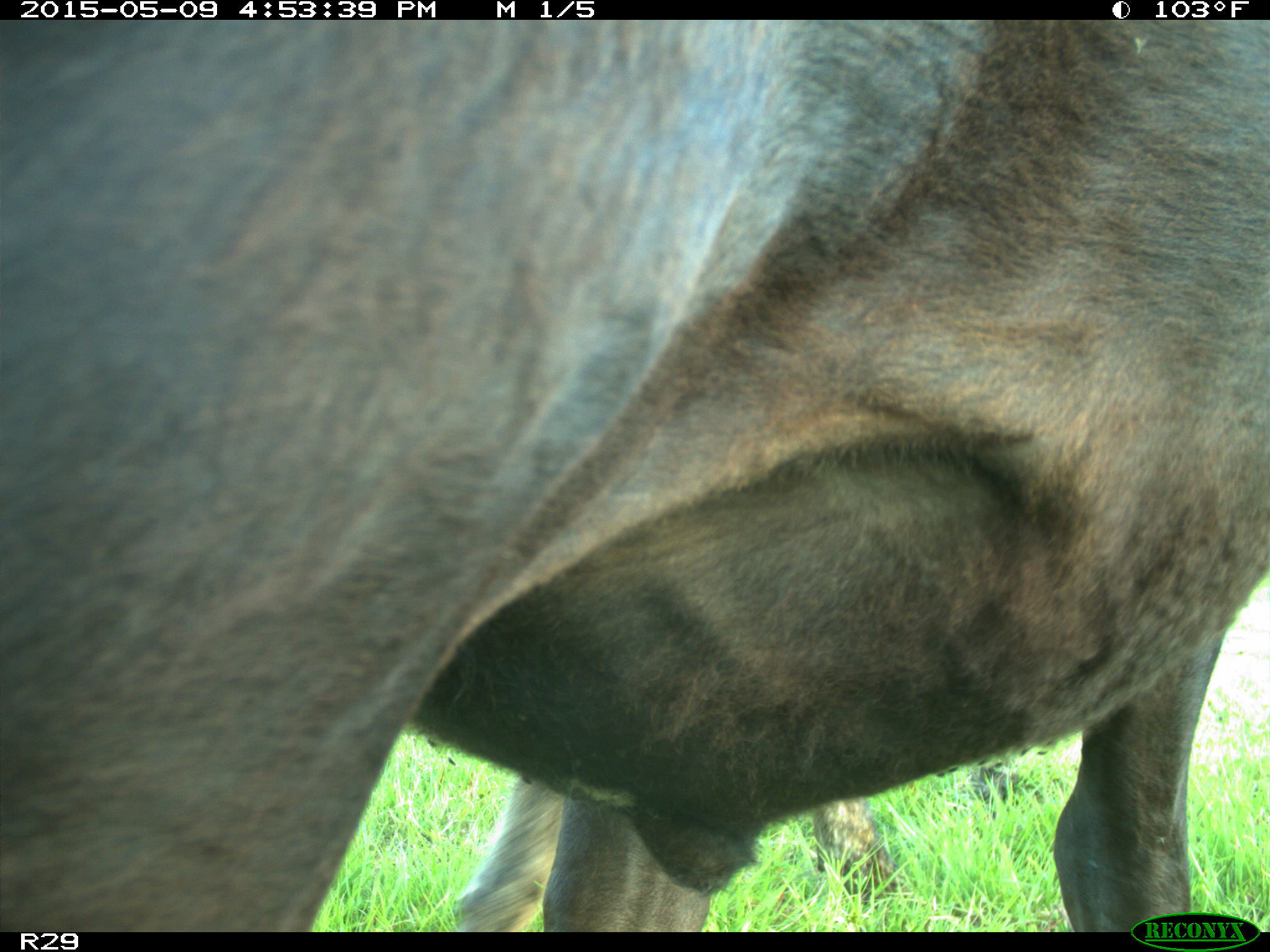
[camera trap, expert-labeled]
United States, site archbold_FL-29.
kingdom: Animalia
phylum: Chordata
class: Mammalia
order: Artiodactyla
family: Bovidae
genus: Bos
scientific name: Bos taurus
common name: domestic cow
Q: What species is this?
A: Bos taurus (domestic cow).